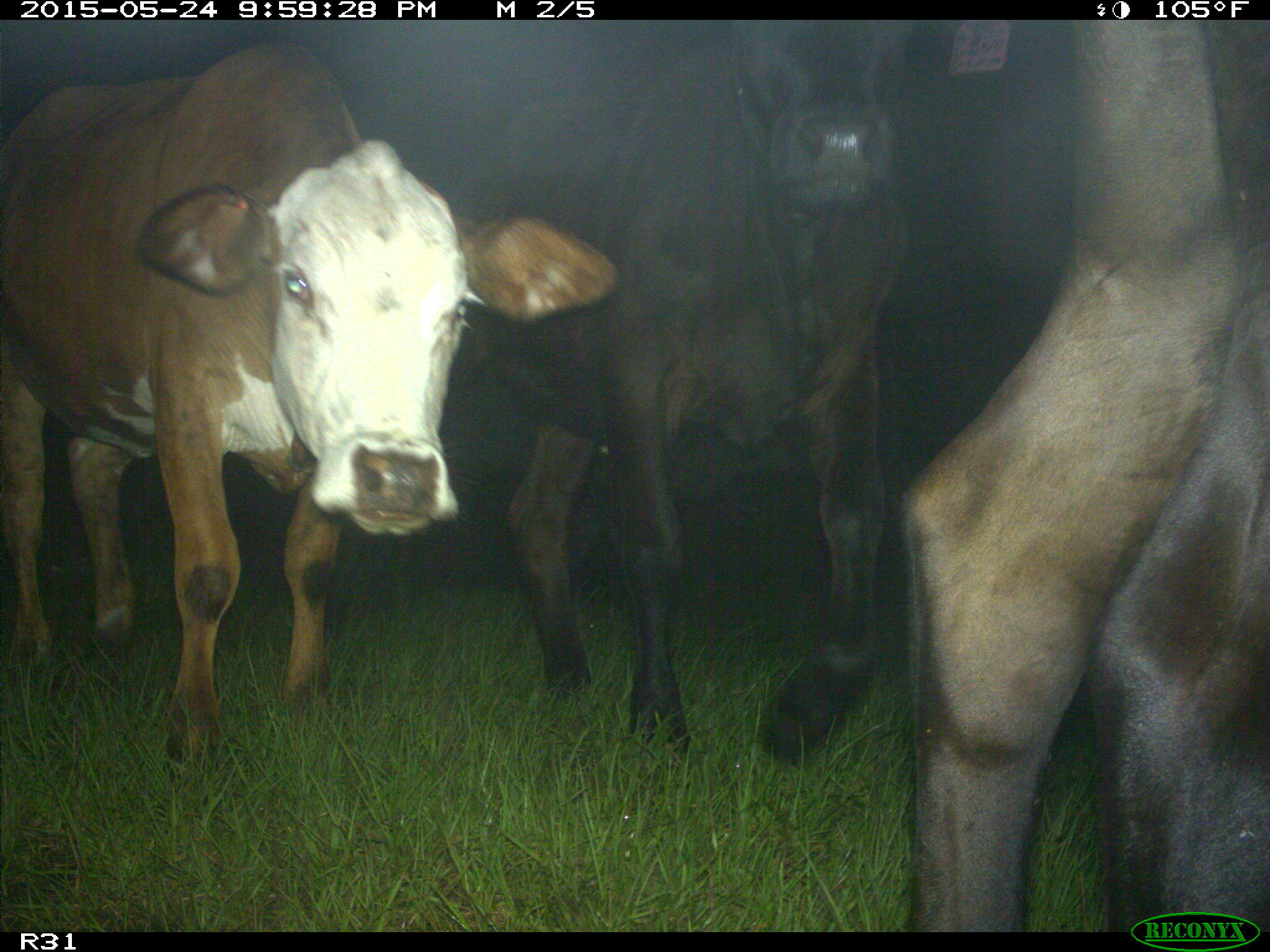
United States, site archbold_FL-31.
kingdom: Animalia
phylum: Chordata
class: Mammalia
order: Artiodactyla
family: Bovidae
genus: Bos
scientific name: Bos taurus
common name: domestic cow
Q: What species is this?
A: Bos taurus (domestic cow).